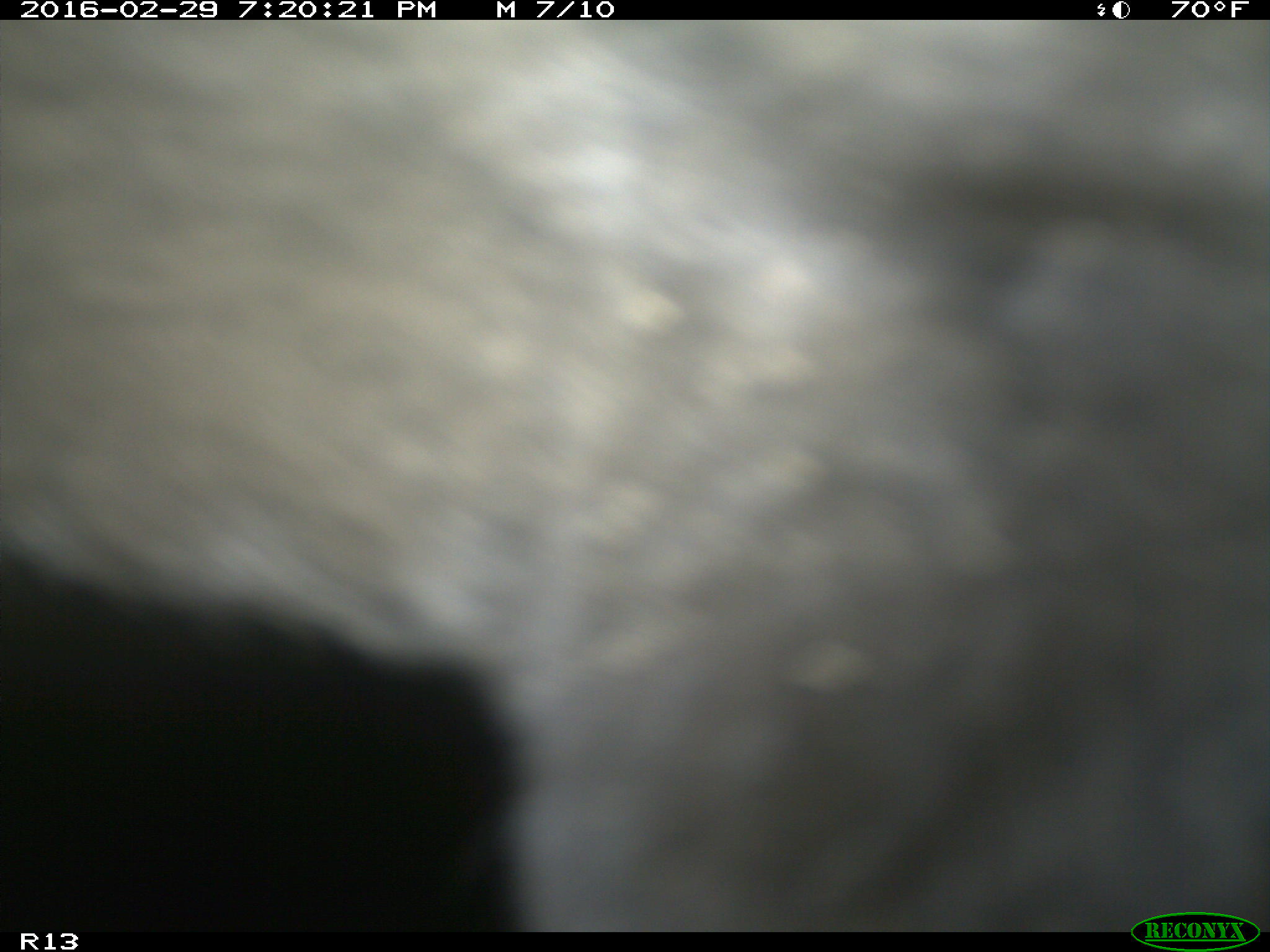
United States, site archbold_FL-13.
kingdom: Animalia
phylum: Chordata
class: Mammalia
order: Artiodactyla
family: Bovidae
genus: Bos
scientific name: Bos taurus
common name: domestic cow